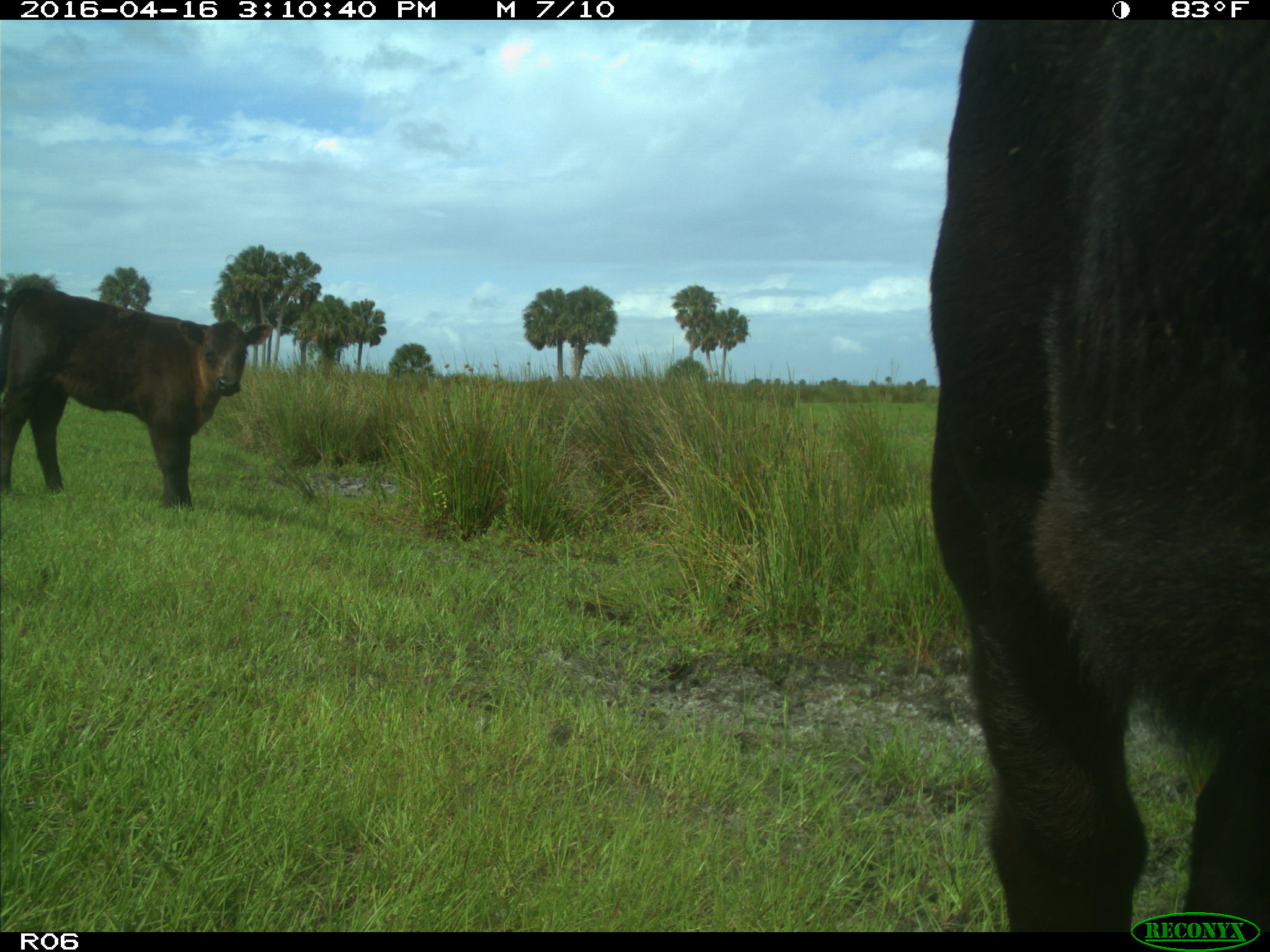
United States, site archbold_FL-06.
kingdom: Animalia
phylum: Chordata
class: Mammalia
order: Artiodactyla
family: Bovidae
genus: Bos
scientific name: Bos taurus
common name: domestic cow